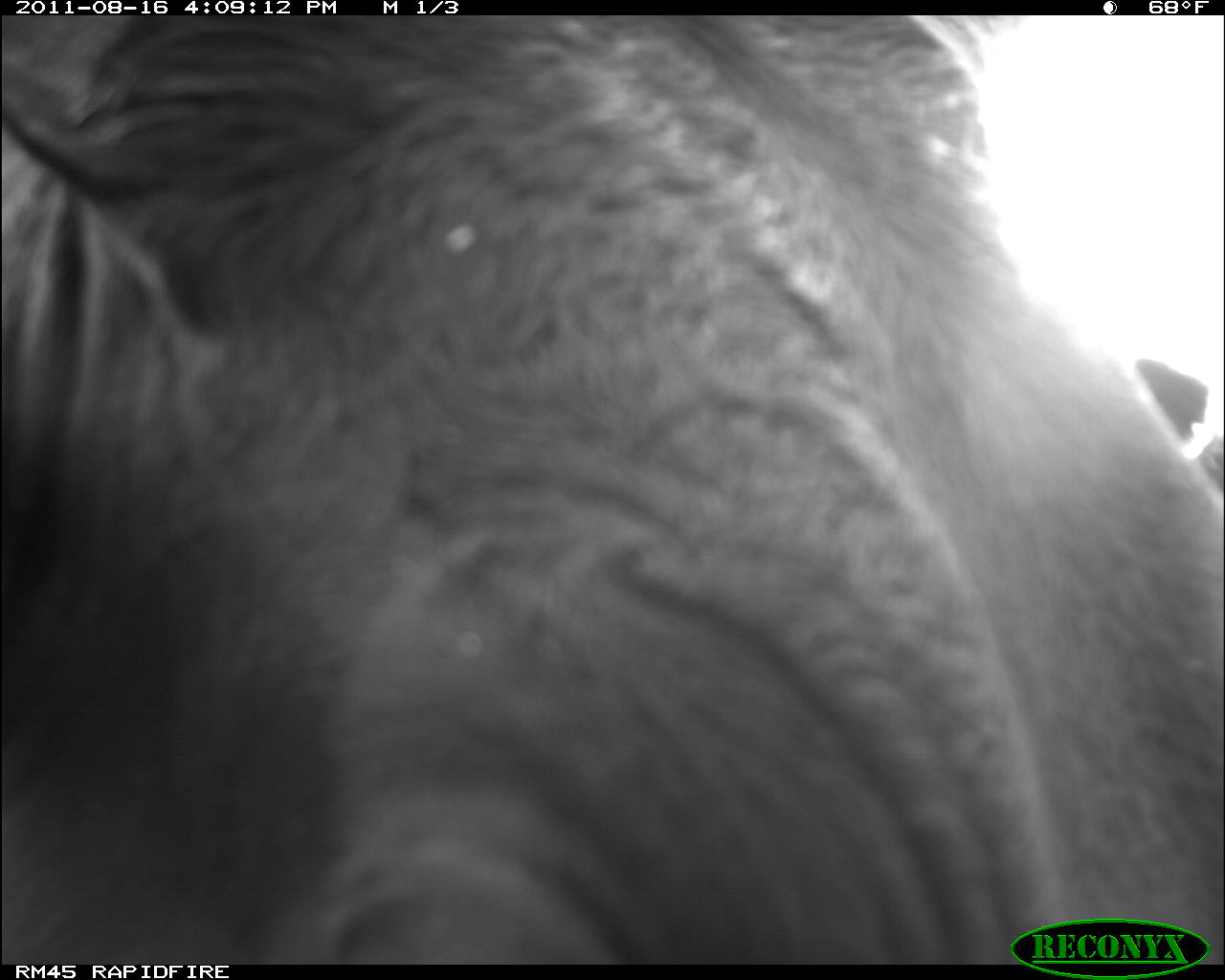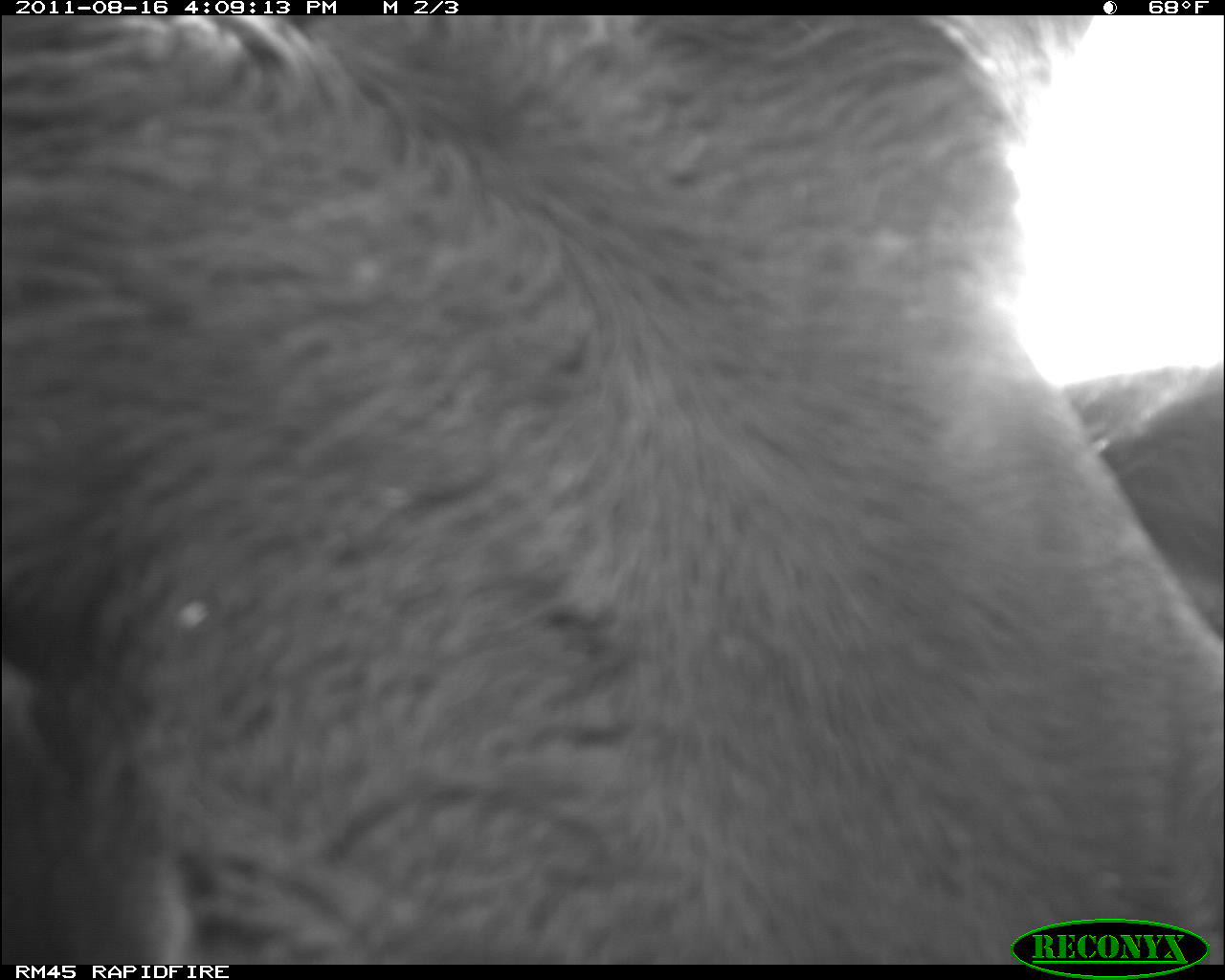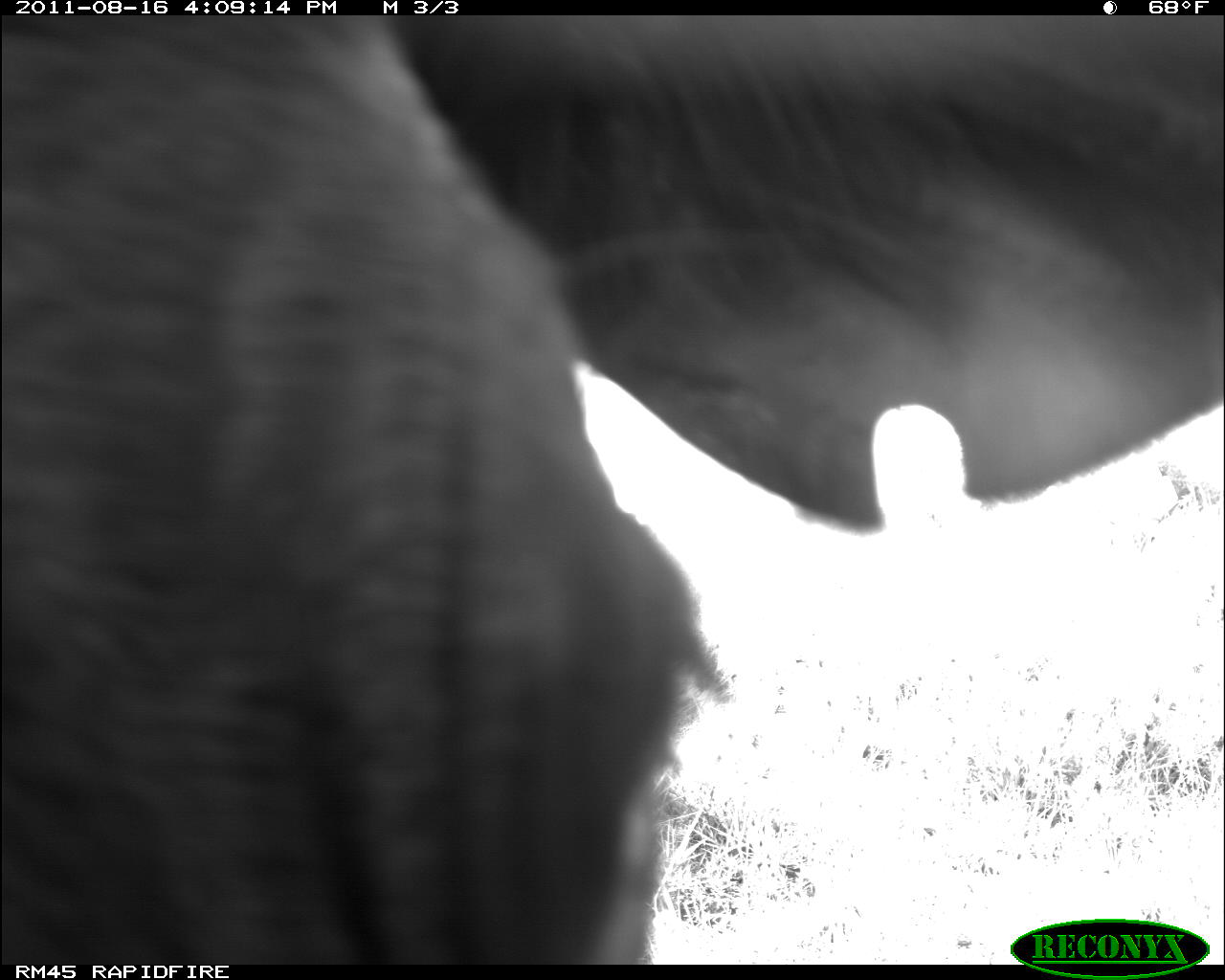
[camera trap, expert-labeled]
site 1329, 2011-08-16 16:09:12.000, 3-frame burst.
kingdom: Animalia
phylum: Chordata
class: Mammalia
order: Artiodactyla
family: Bovidae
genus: Bos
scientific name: Bos taurus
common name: domestic cattle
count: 1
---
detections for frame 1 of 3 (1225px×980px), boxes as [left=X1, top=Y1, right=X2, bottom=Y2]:
bos taurus: [left=0, top=14, right=1225, bottom=962]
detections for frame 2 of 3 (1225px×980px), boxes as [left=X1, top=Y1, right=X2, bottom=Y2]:
bos taurus: [left=3, top=14, right=1225, bottom=964]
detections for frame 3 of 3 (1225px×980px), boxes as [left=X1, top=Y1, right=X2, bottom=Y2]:
bos taurus: [left=1, top=15, right=1225, bottom=964]